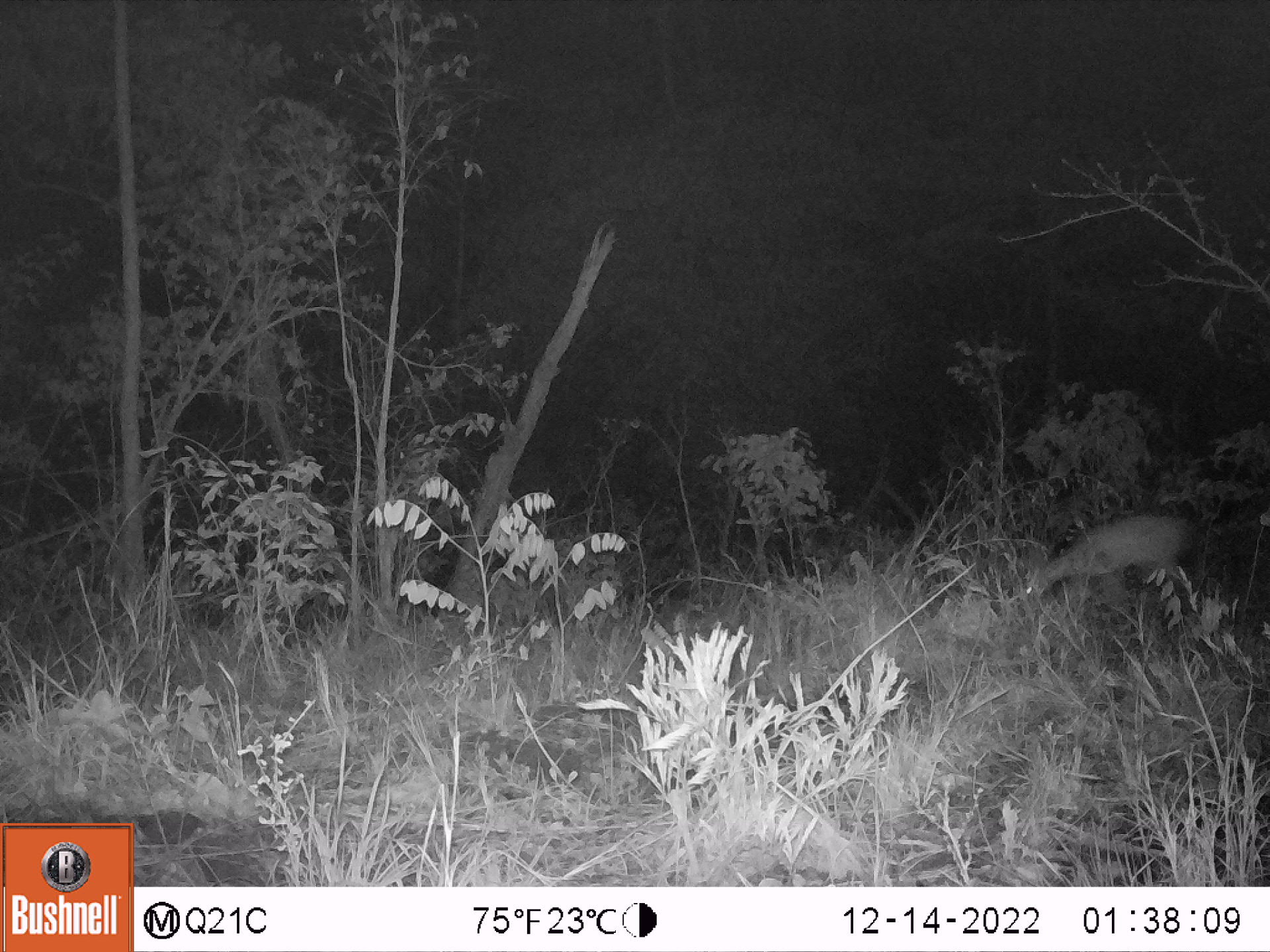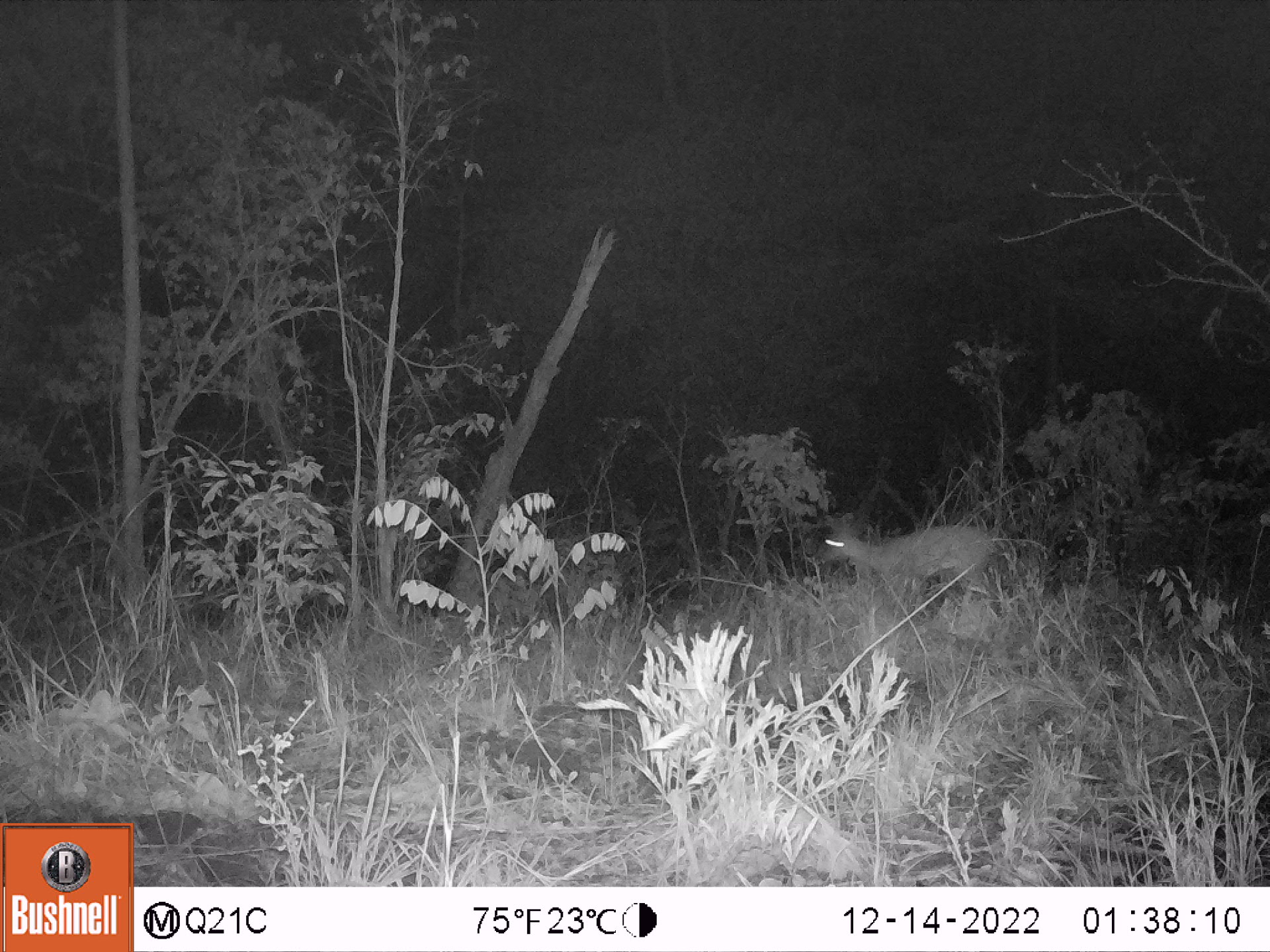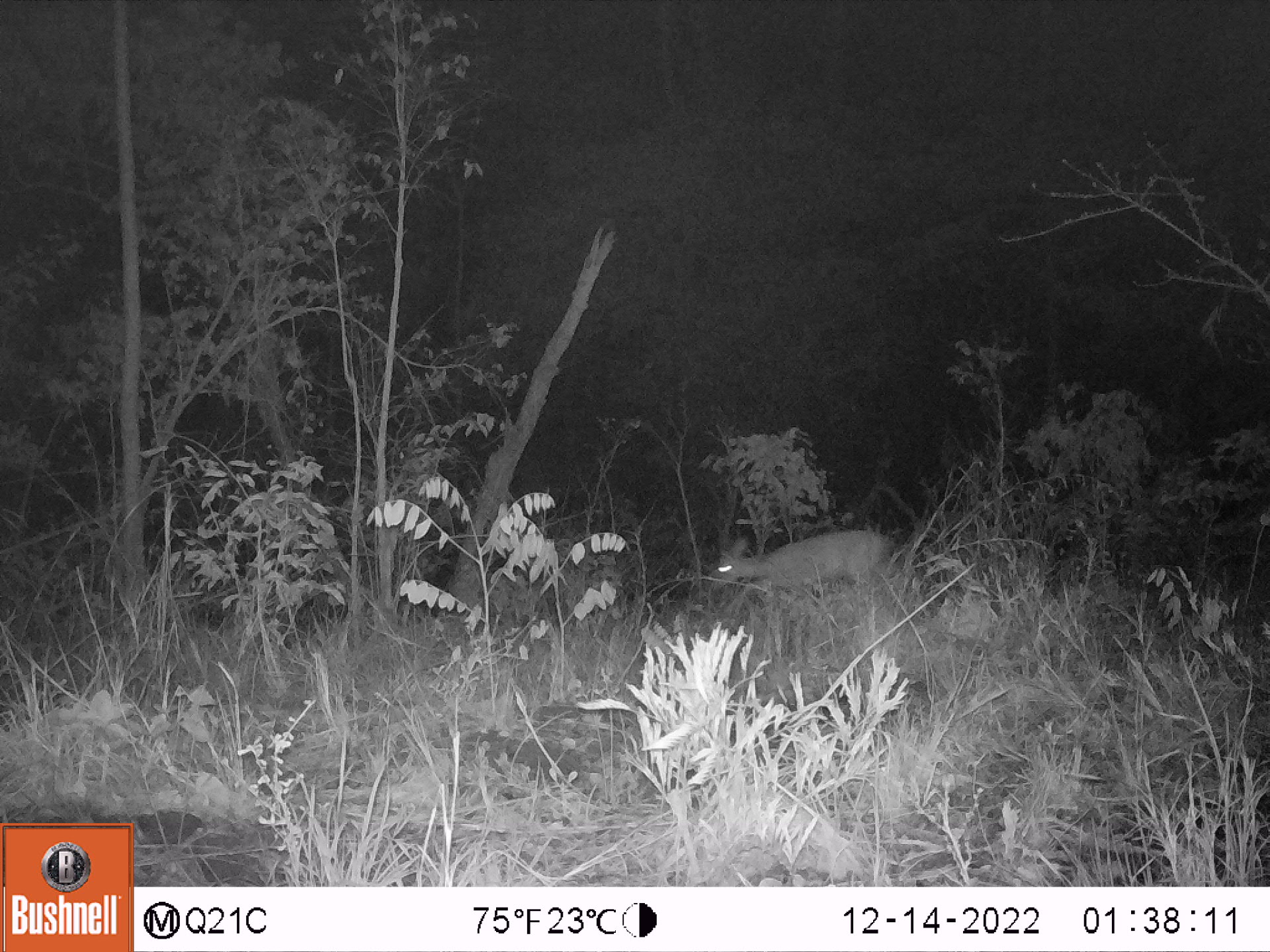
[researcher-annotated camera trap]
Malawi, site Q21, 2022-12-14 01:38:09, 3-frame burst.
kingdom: Animalia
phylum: Chordata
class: Mammalia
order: Artiodactyla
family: Bovidae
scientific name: Antilopinae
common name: small antelope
Small antelope (Antilopinae), count 1.